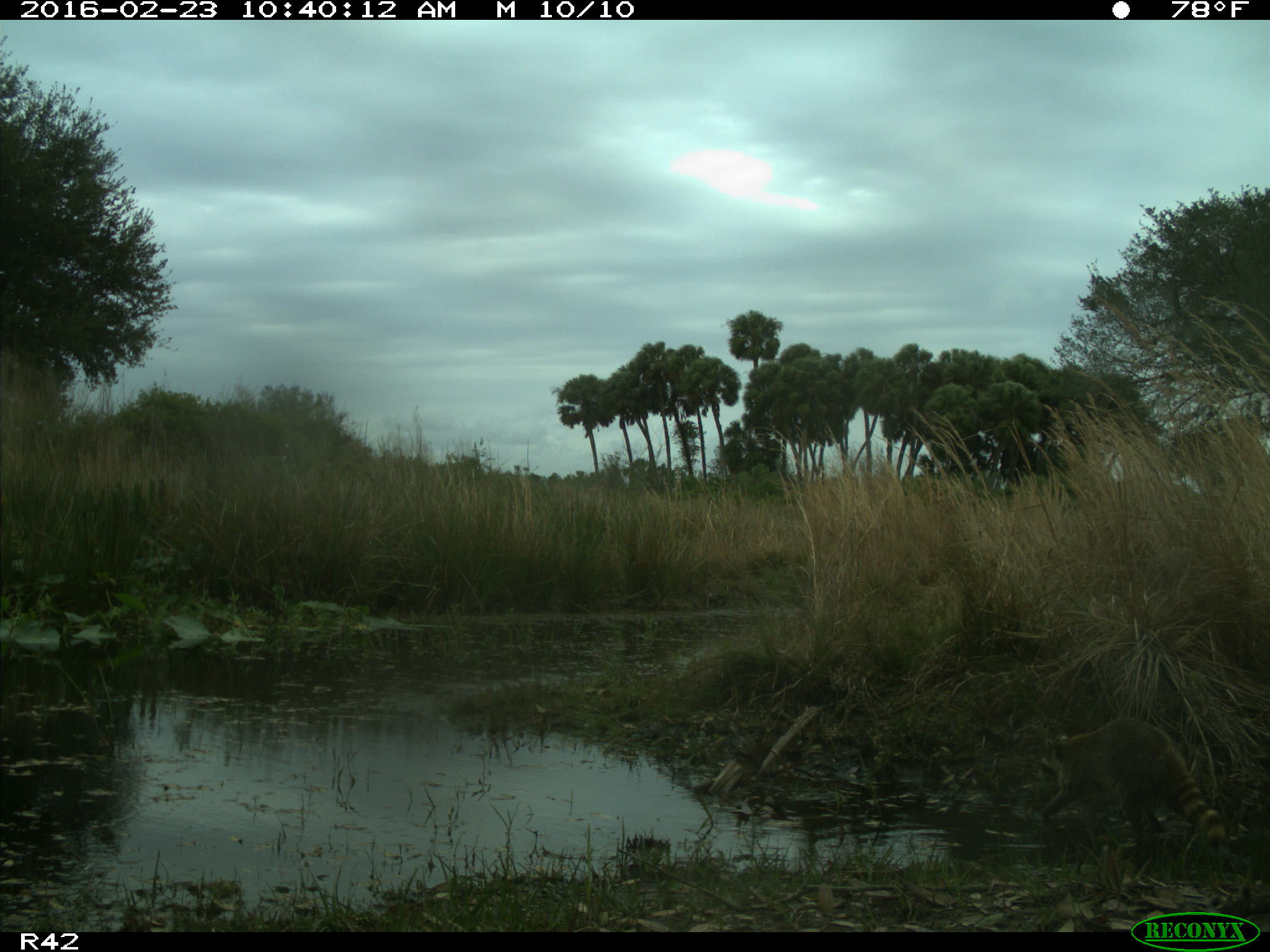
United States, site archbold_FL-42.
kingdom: Animalia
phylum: Chordata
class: Mammalia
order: Carnivora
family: Procyonidae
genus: Procyon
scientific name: Procyon lotor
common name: common raccoon